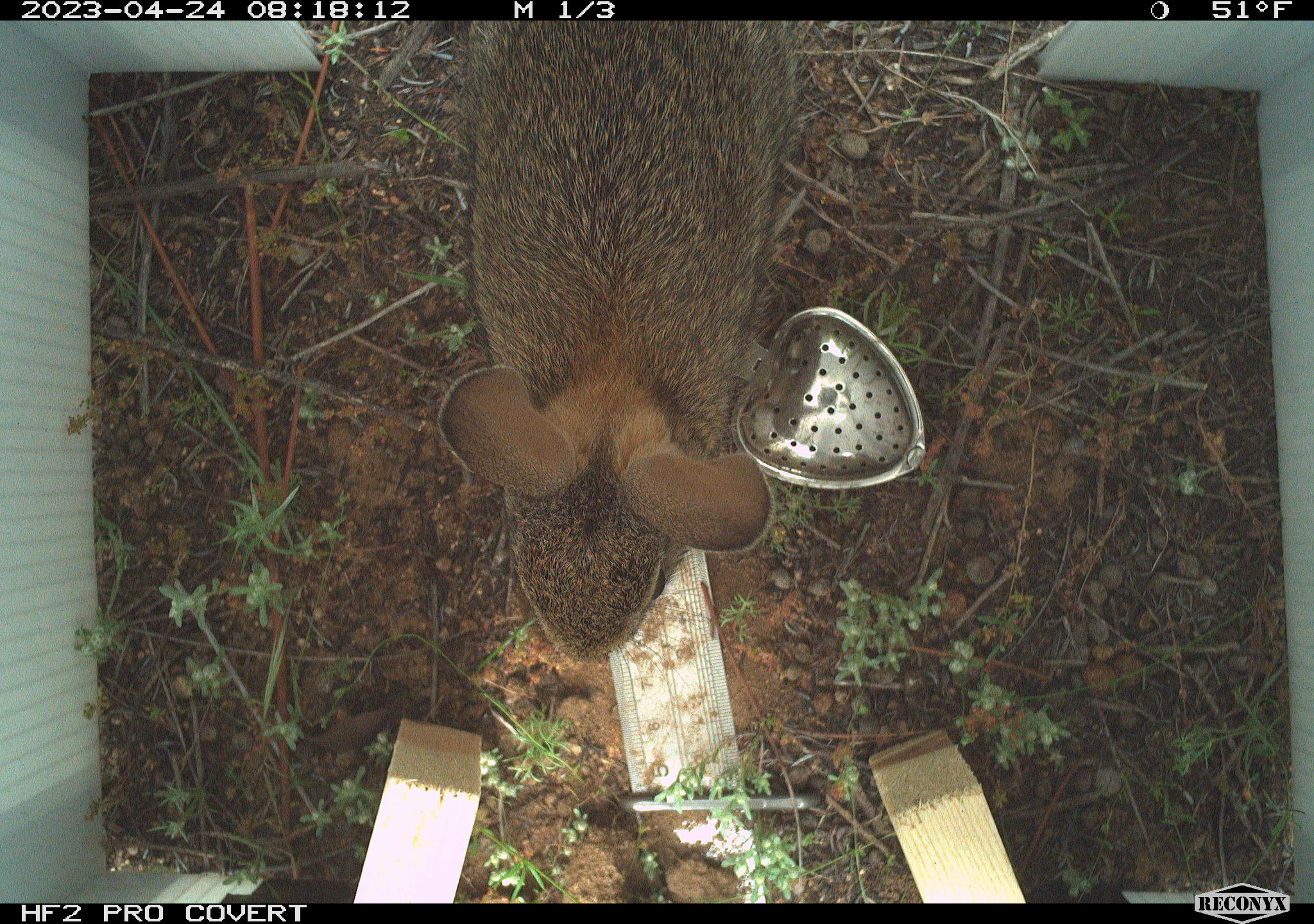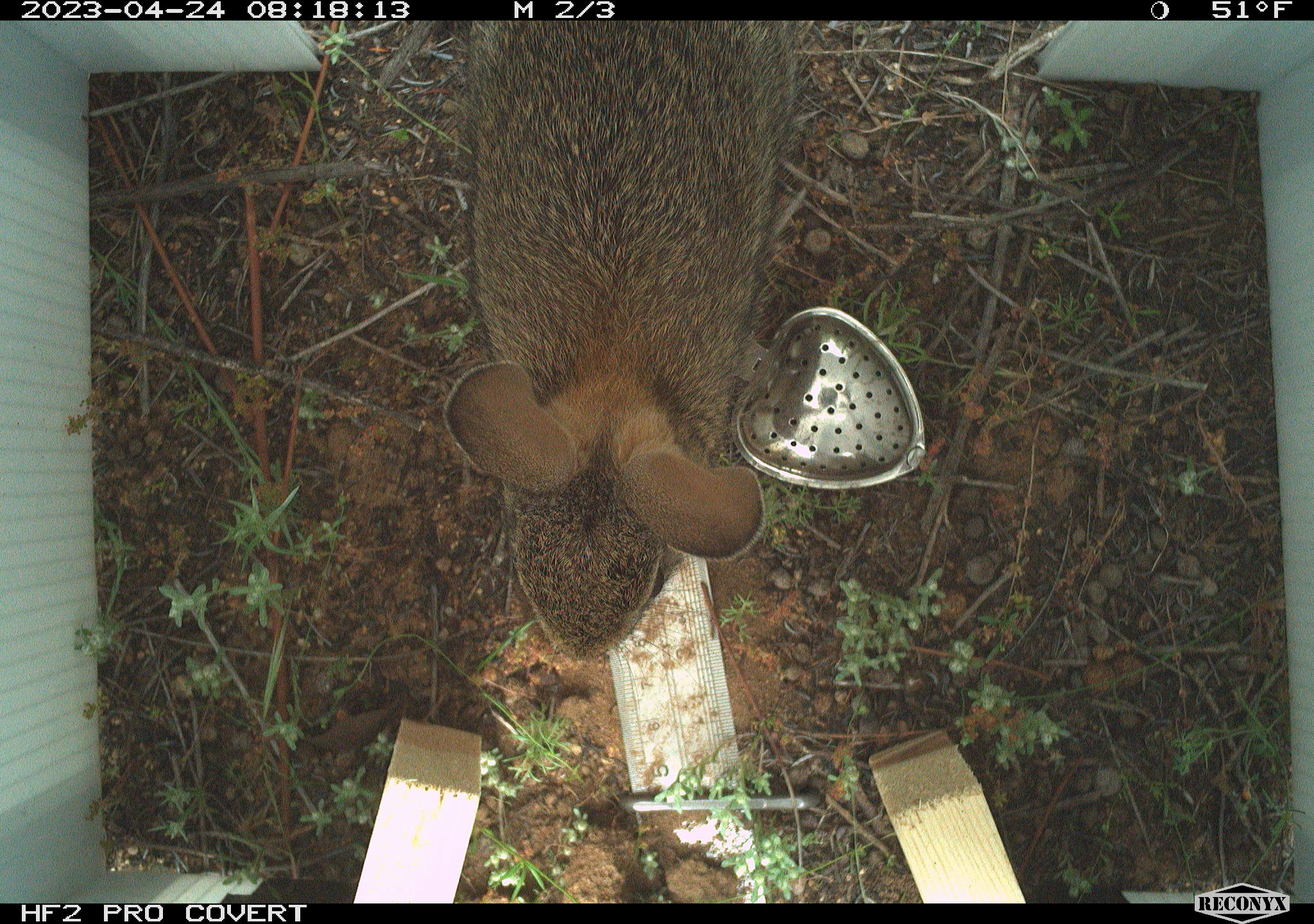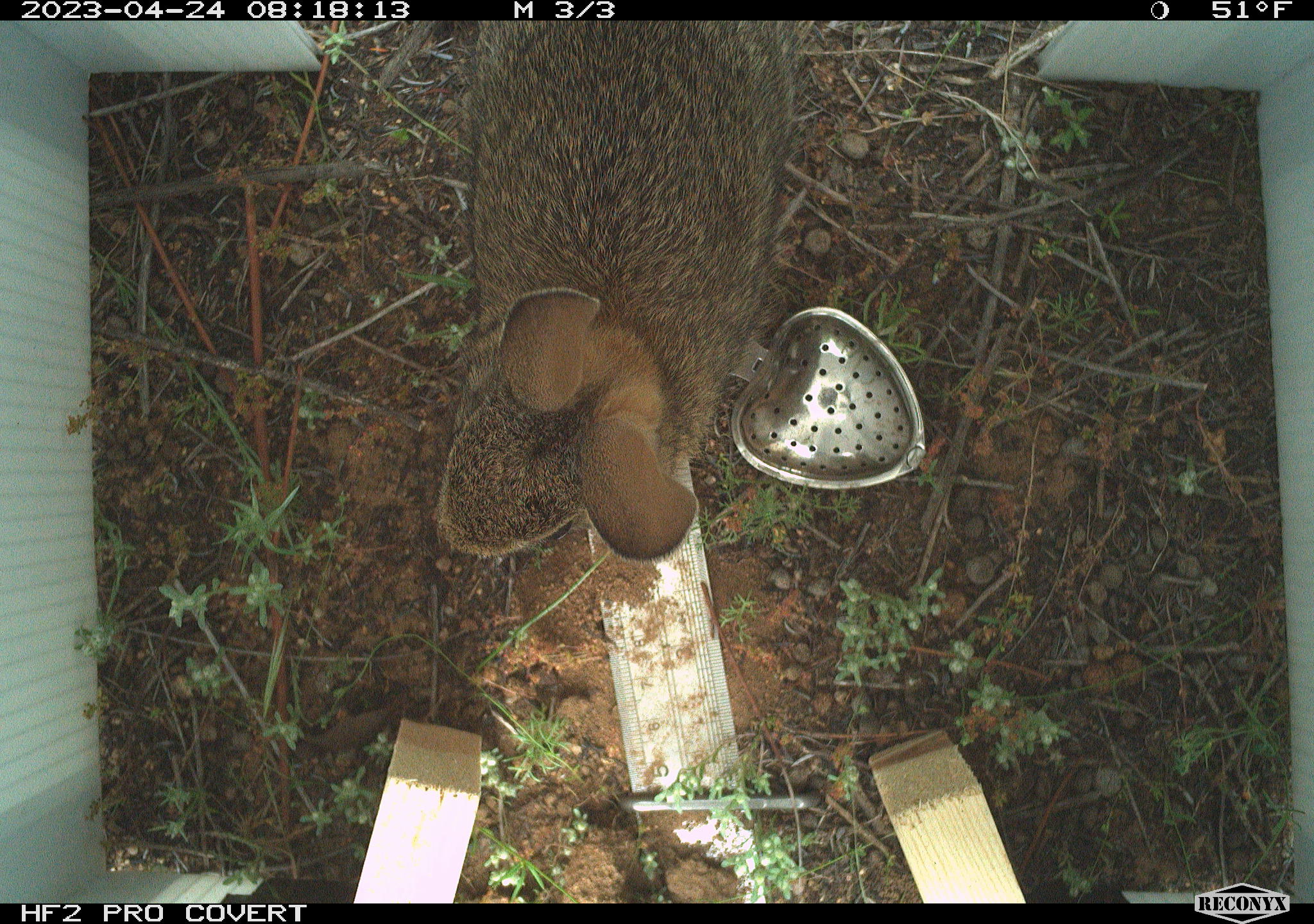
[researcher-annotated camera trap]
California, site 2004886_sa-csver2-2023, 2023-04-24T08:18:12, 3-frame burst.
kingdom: Animalia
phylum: Chordata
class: Mammalia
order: Lagomorpha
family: Leporidae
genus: Sylvilagus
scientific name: Sylvilagus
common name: cottontail rabbits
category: sylvilagus species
Sylvilagus species (cottontail rabbits) (Sylvilagus).